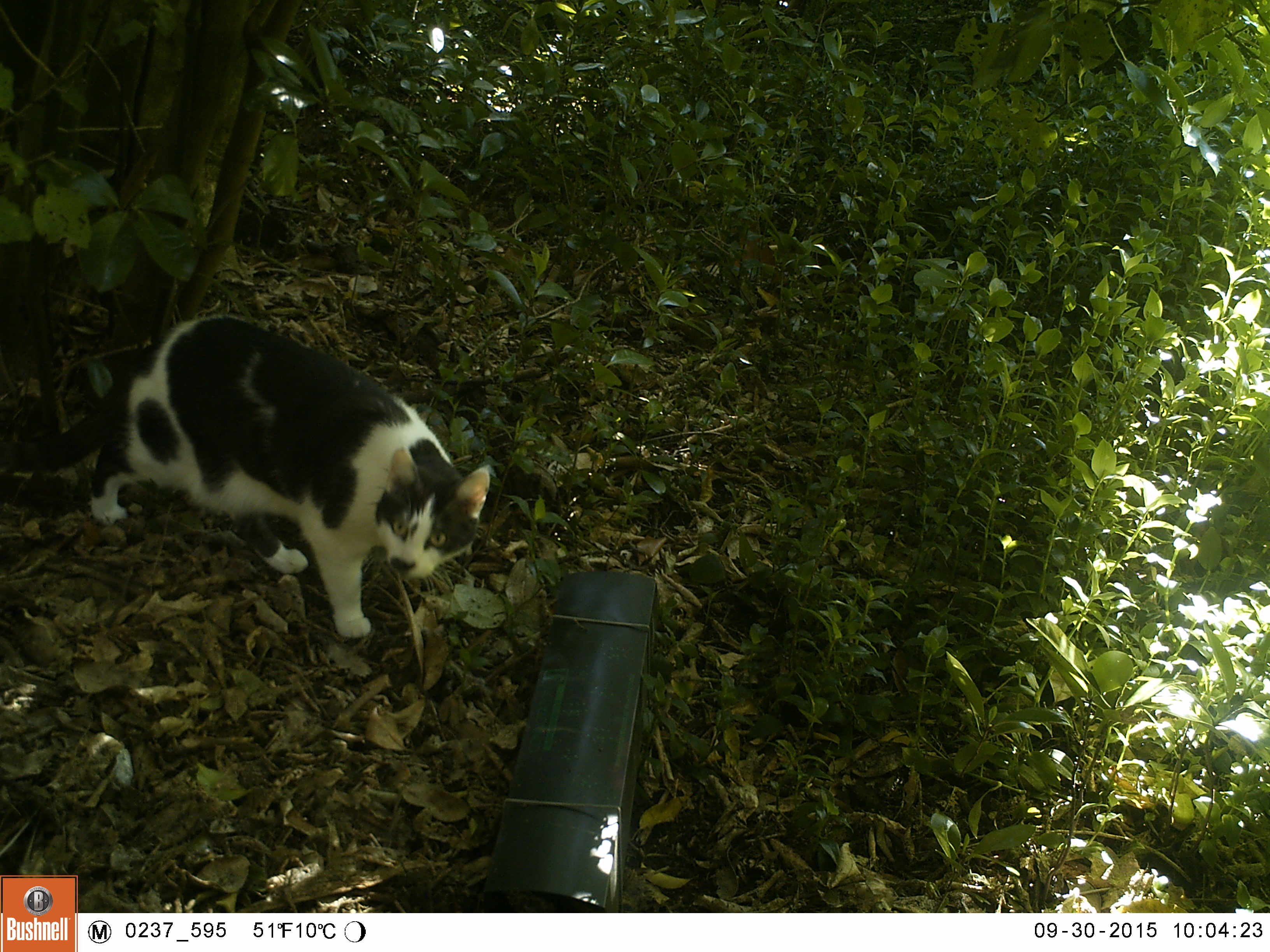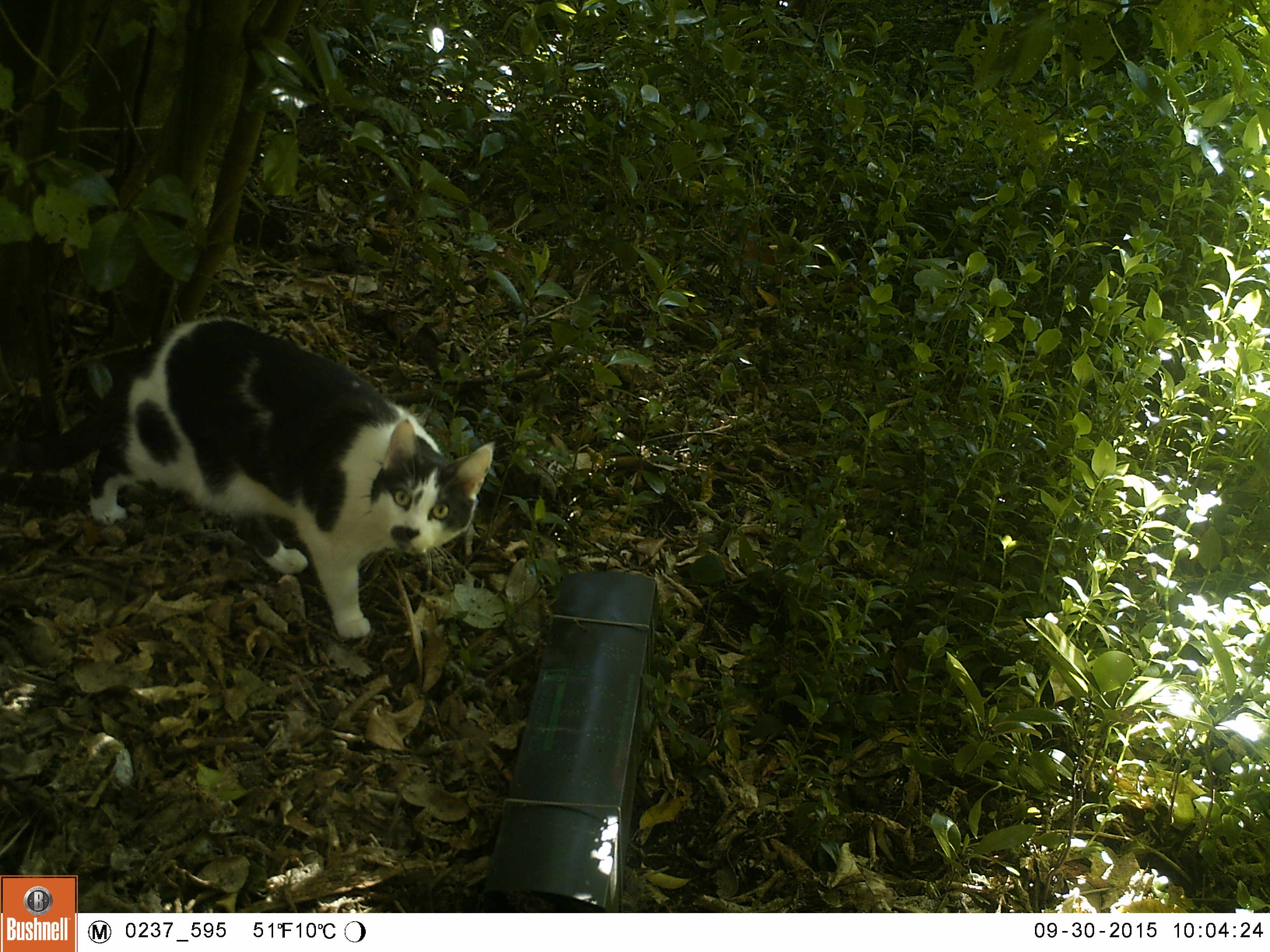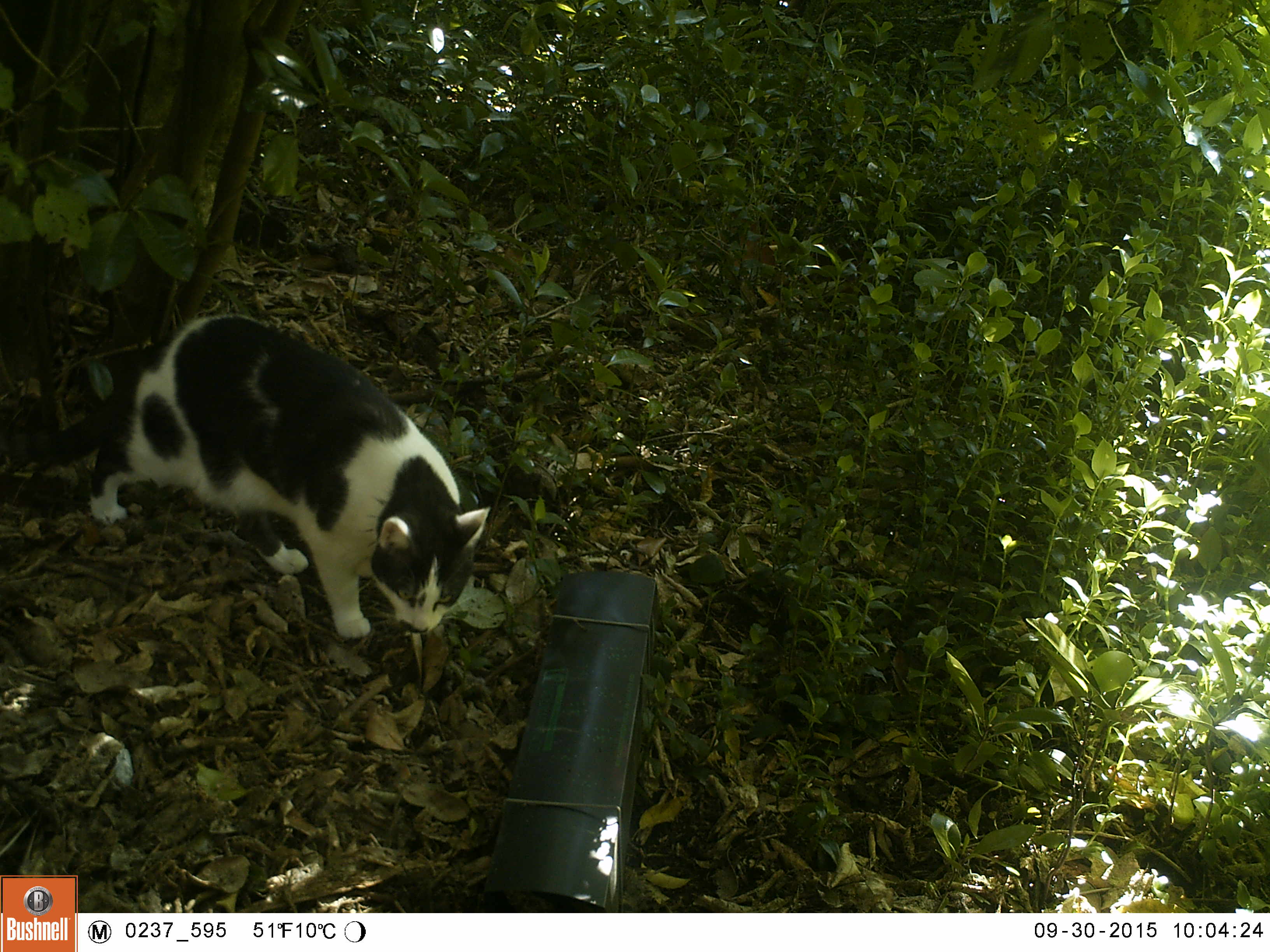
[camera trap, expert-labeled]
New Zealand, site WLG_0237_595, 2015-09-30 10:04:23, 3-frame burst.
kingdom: Animalia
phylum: Chordata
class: Mammalia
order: Carnivora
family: Felidae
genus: Felis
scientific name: Felis catus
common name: domestic cat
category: cat